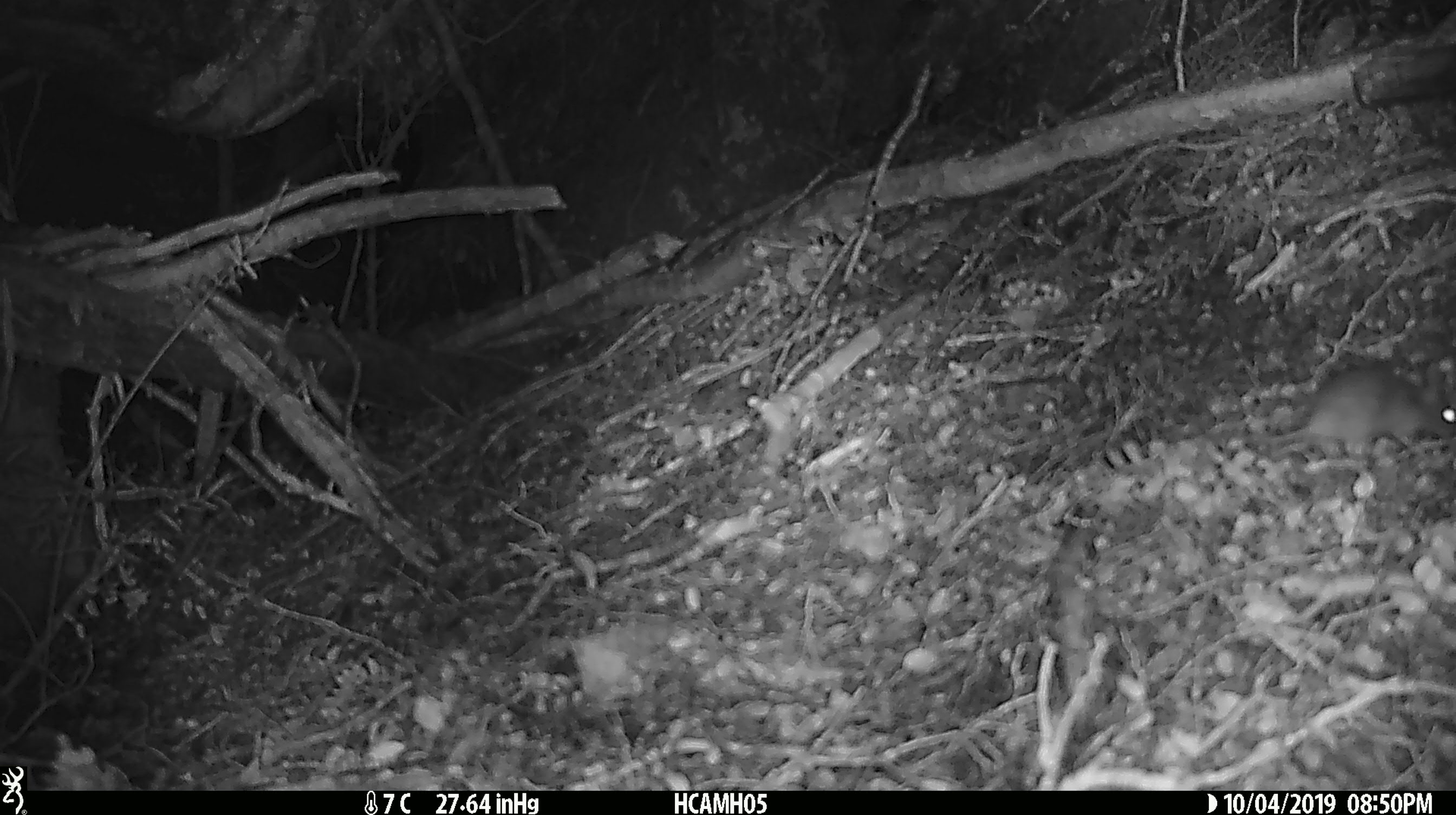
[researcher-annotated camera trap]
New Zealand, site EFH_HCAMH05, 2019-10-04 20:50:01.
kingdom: Animalia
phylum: Chordata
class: Mammalia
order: Rodentia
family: Muridae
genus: Mus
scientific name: Mus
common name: mouse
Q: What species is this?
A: Mouse (Mus).